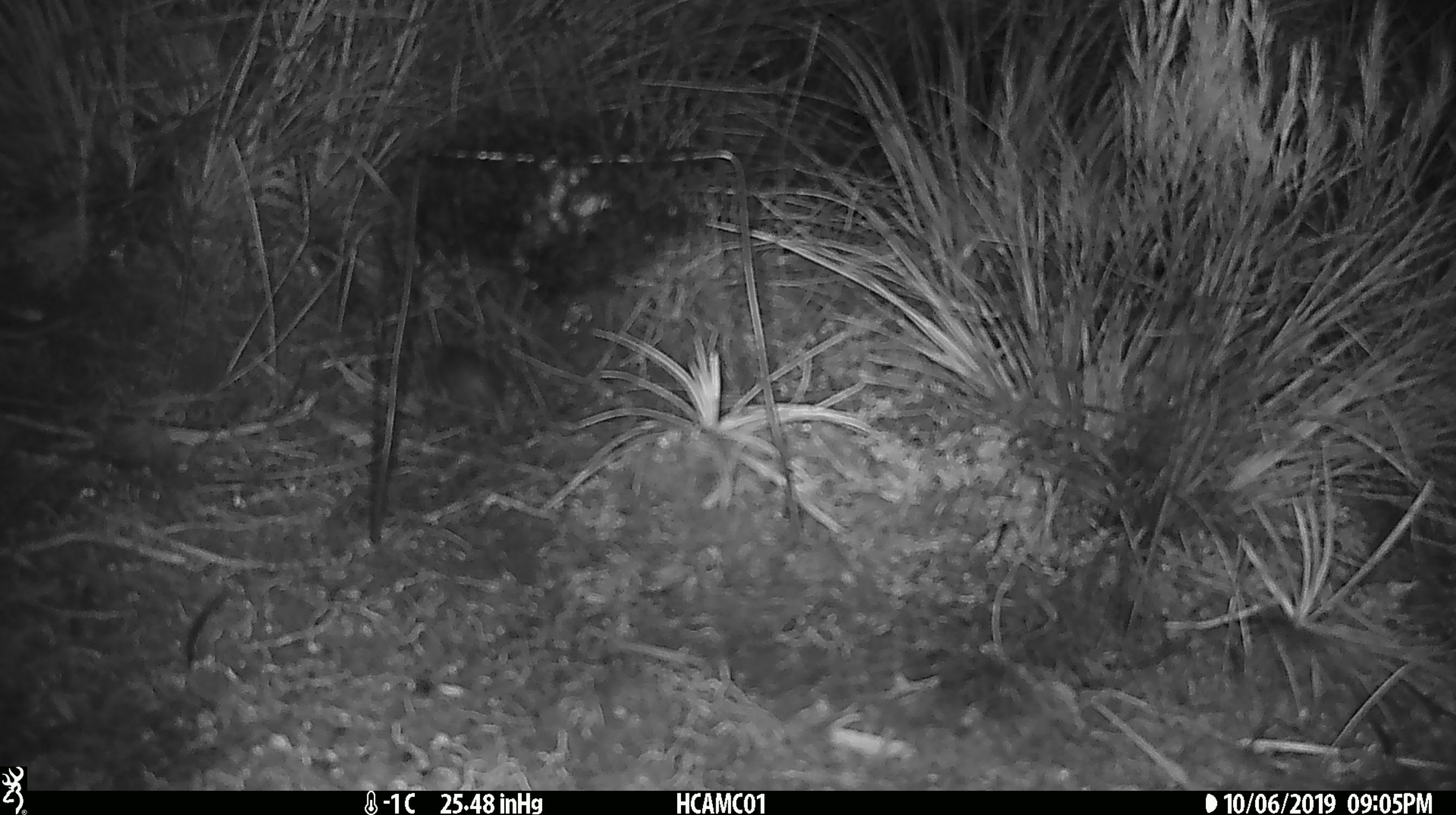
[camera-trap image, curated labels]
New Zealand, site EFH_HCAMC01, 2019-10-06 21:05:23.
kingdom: Animalia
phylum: Chordata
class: Mammalia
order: Rodentia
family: Muridae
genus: Mus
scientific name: Mus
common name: mouse